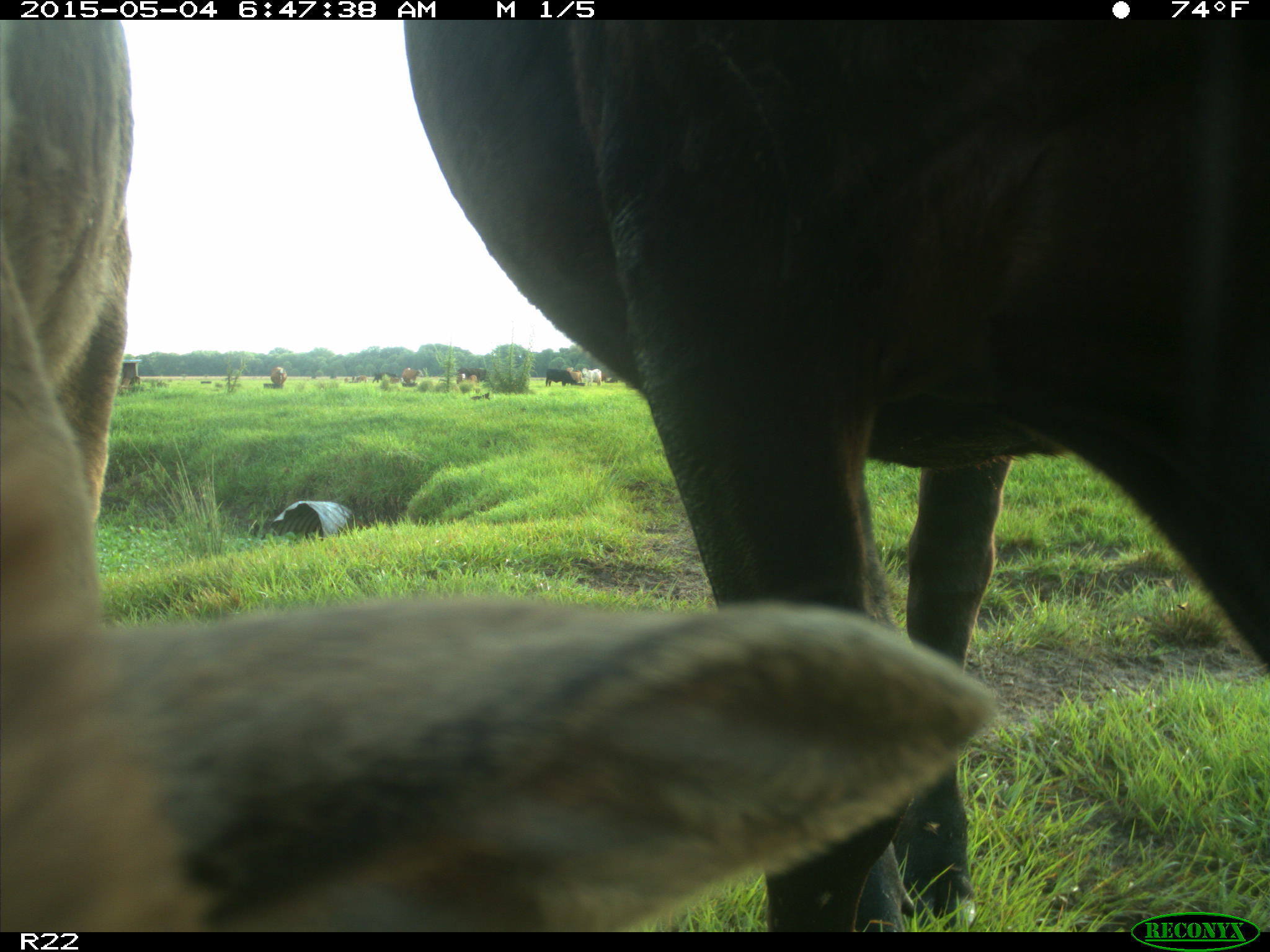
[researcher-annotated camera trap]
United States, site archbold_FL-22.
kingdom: Animalia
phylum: Chordata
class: Mammalia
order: Artiodactyla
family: Bovidae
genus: Bos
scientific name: Bos taurus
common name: domestic cow